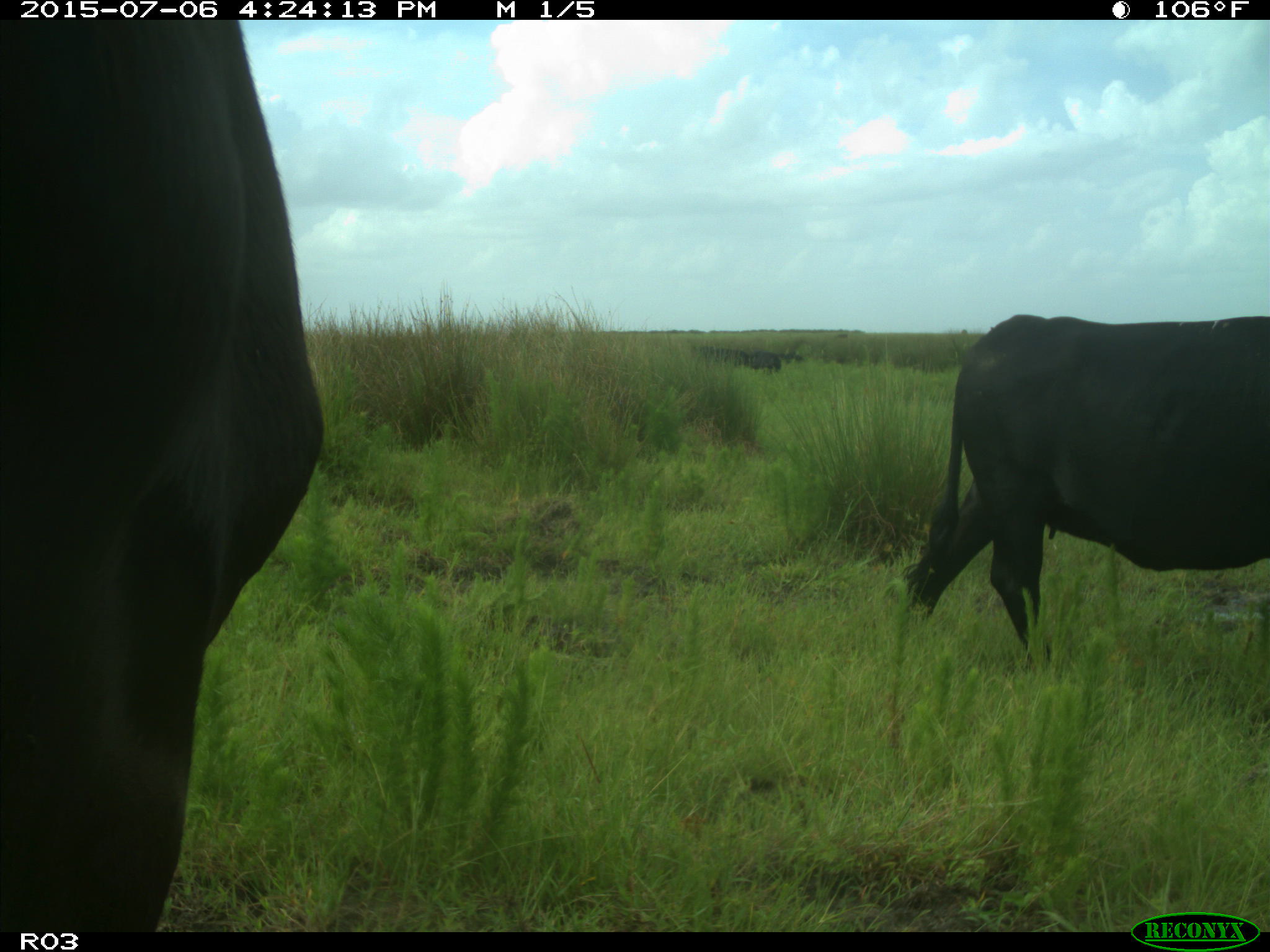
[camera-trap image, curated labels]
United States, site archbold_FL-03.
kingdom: Animalia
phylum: Chordata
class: Mammalia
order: Artiodactyla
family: Bovidae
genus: Bos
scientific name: Bos taurus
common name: domestic cow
Bos taurus (domestic cow).